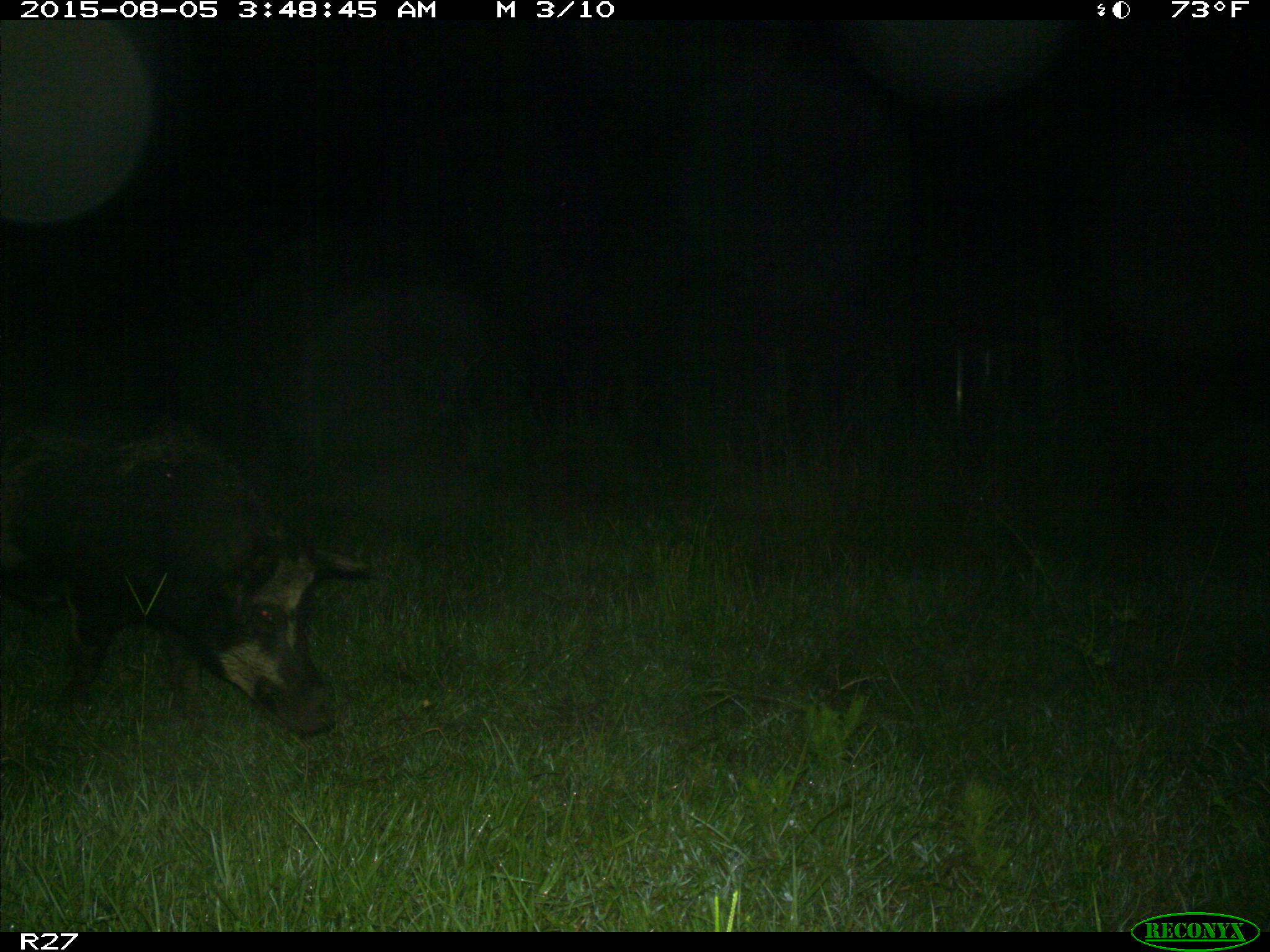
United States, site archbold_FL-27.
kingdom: Animalia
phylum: Chordata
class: Mammalia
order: Artiodactyla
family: Suidae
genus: Sus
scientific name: Sus scrofa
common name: wild boar